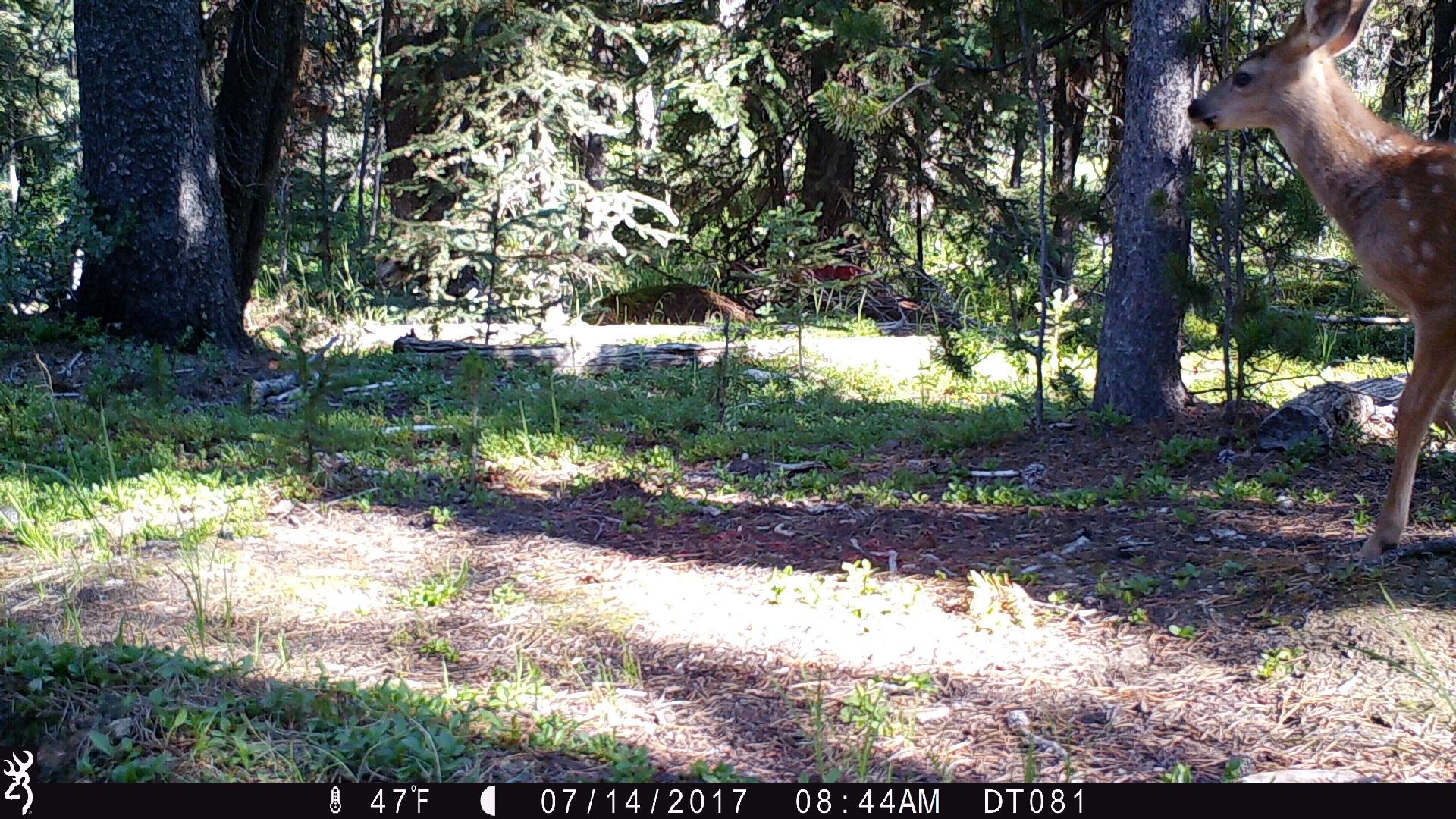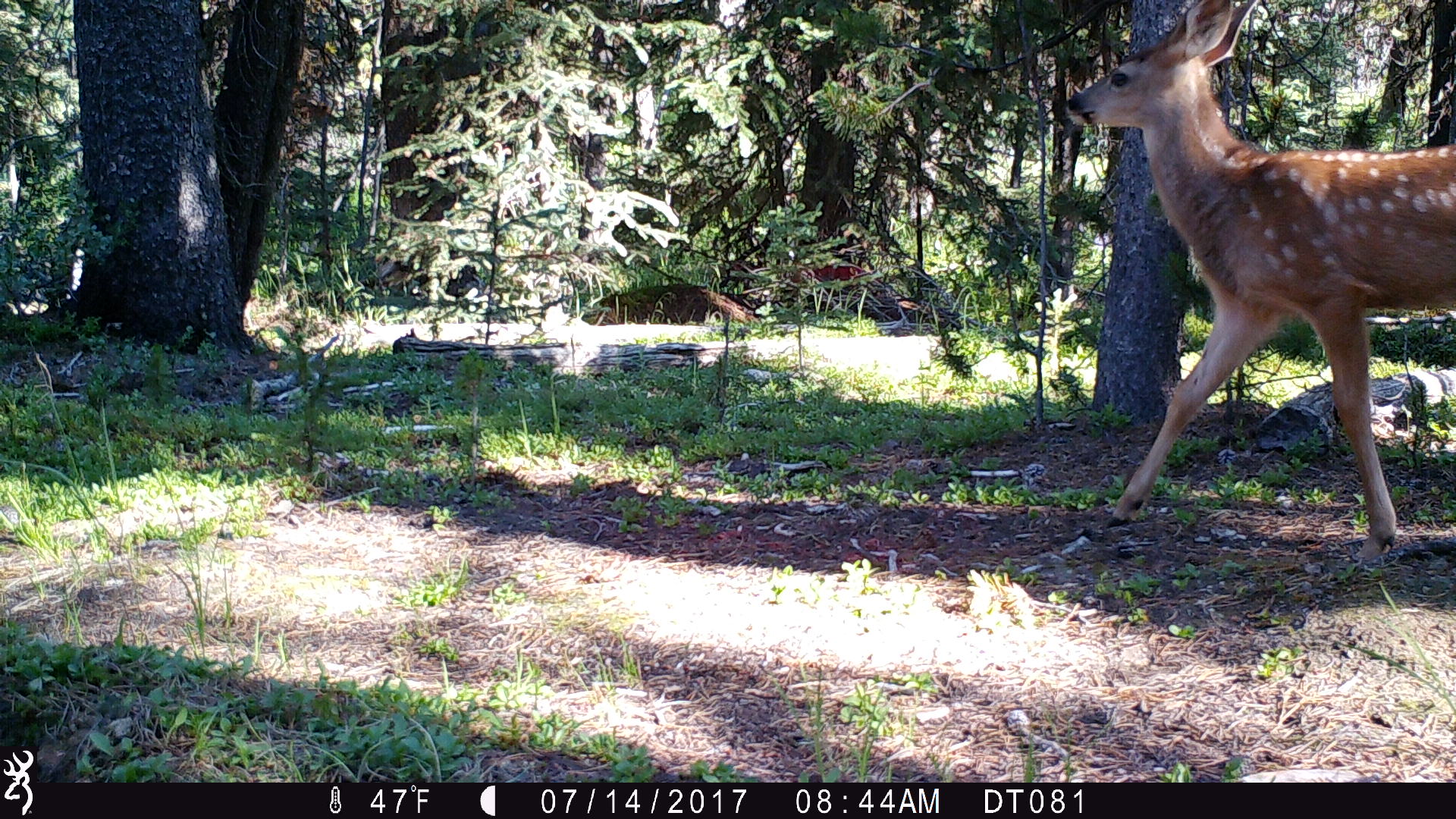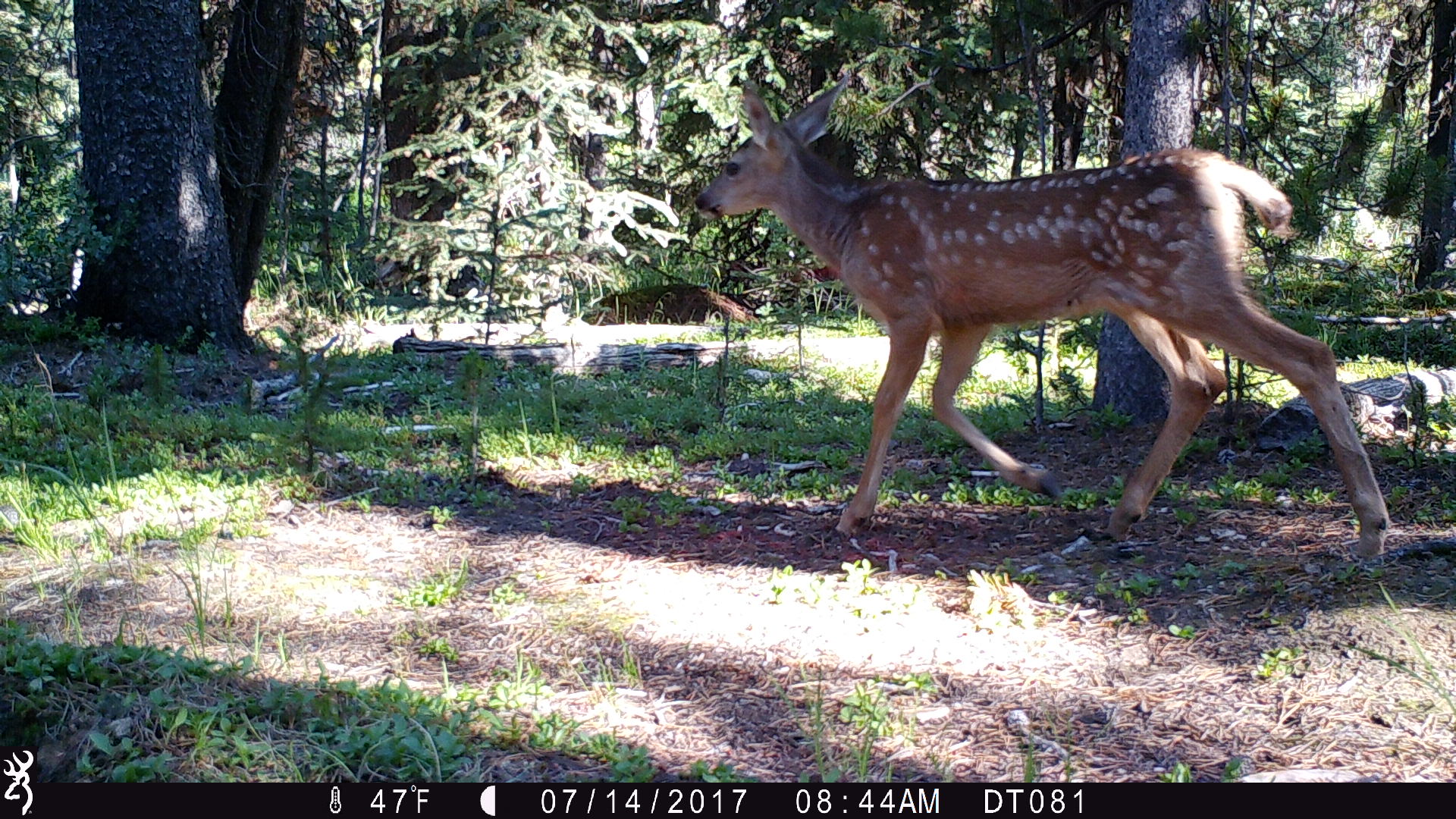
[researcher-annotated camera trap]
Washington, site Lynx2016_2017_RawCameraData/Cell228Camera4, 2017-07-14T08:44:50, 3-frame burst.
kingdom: Animalia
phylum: Chordata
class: Mammalia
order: Artiodactyla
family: Cervidae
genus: Odocoileus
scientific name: Odocoileus hemionus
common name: mule deer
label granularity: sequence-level